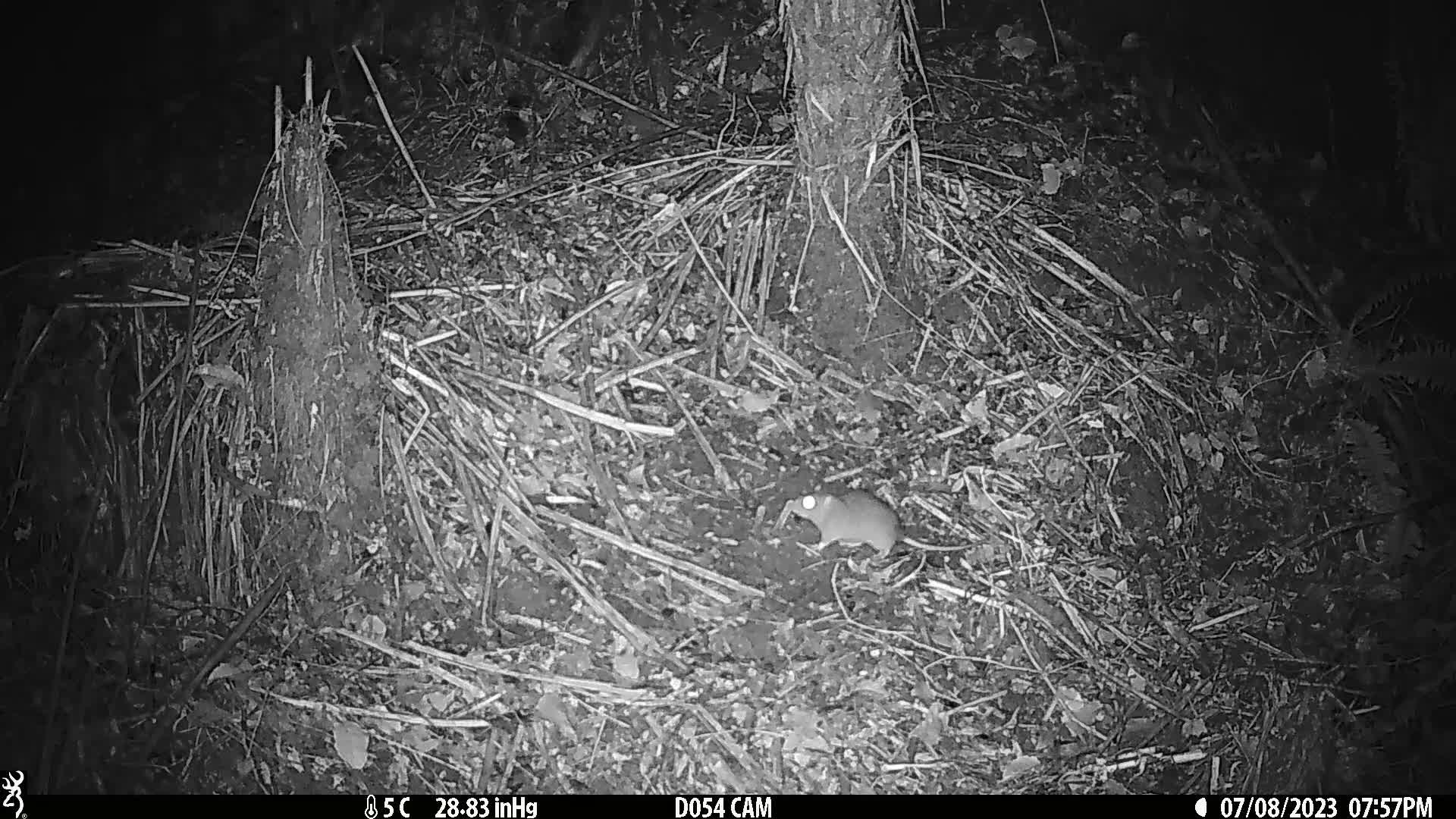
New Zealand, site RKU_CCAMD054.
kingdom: Animalia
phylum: Chordata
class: Mammalia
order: Rodentia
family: Muridae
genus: Rattus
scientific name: Rattus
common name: rat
Rat (Rattus).